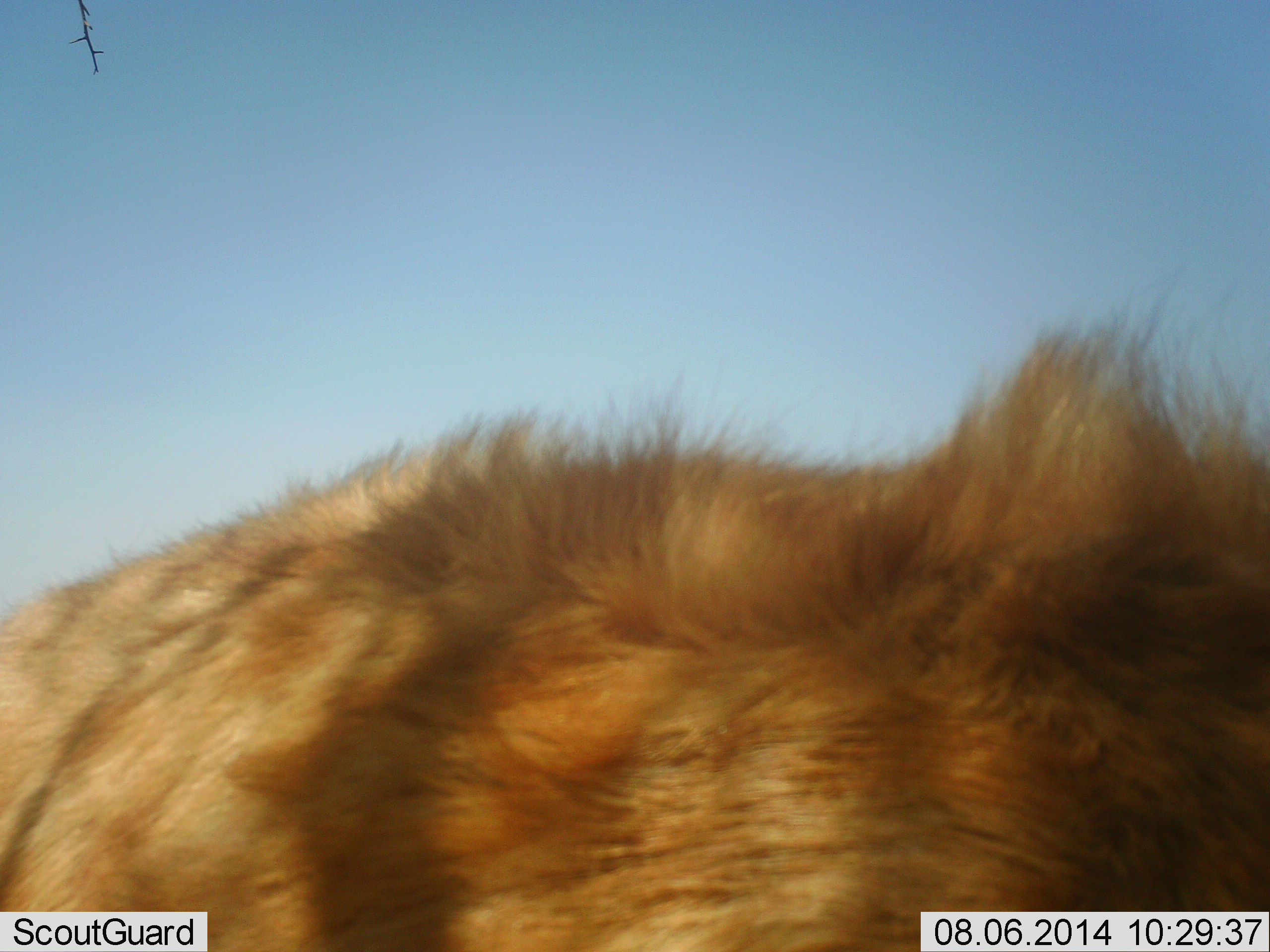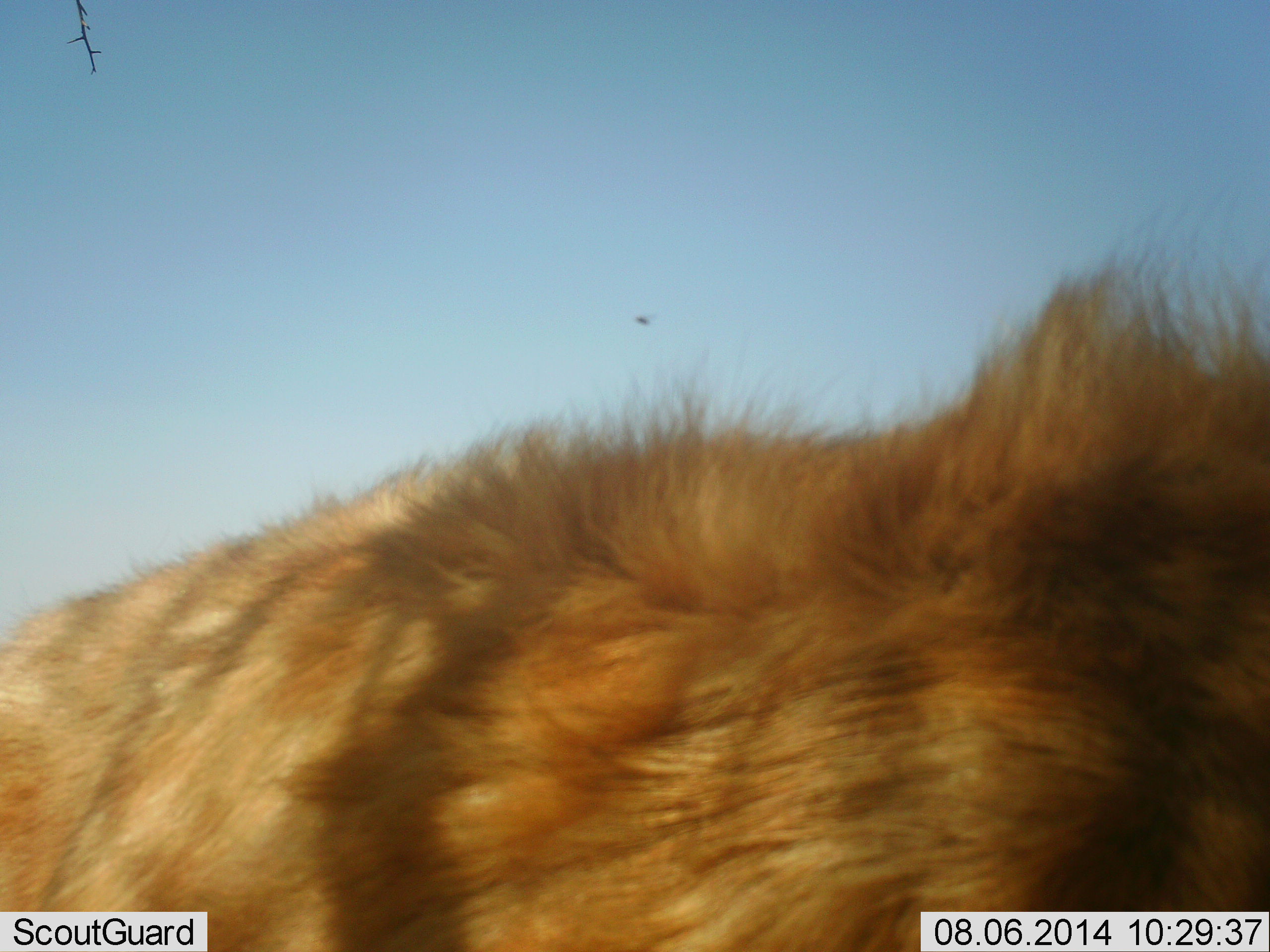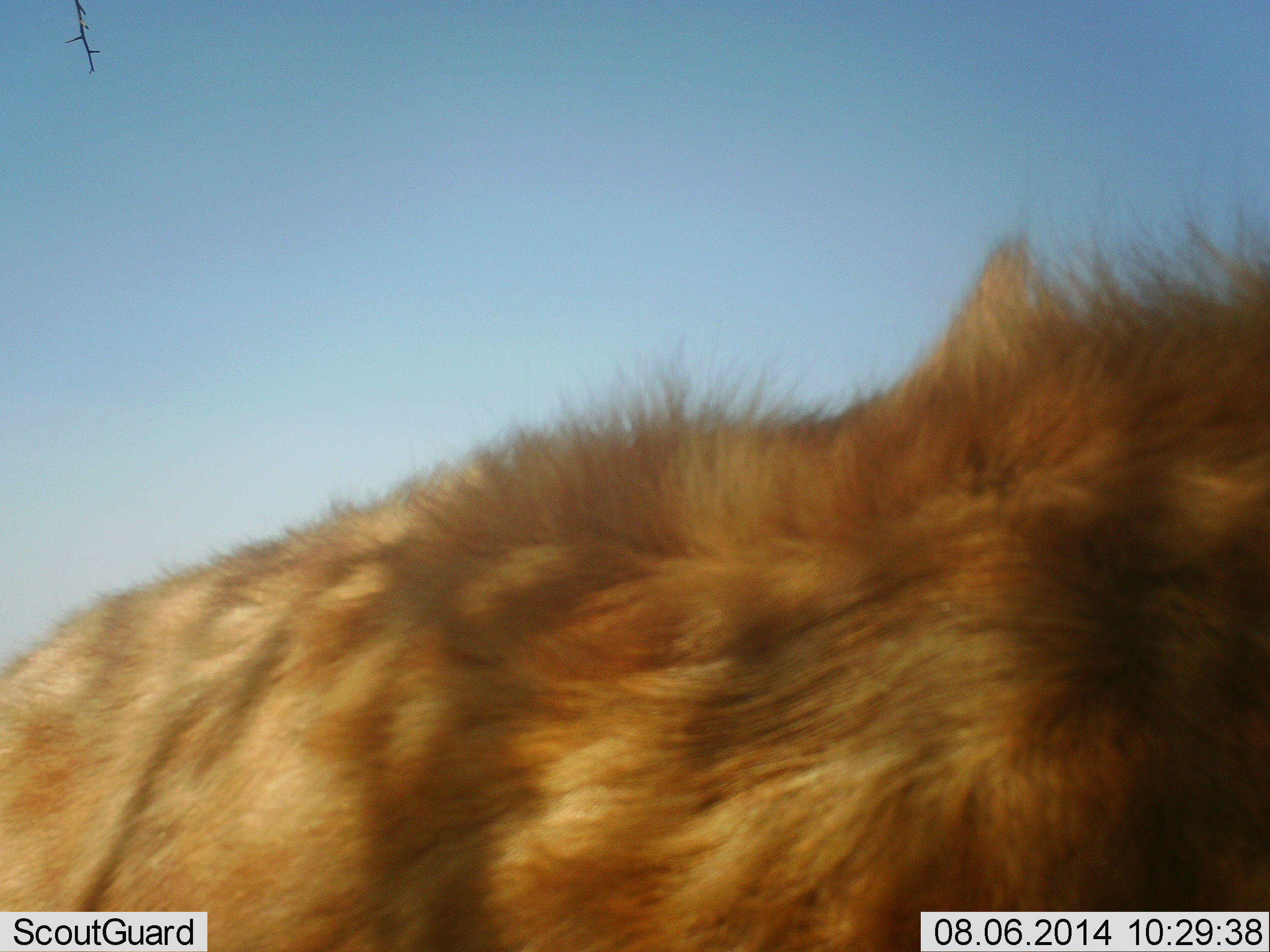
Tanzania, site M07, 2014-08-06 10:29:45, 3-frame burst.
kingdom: Animalia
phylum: Chordata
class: Mammalia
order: Carnivora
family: Felidae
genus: Panthera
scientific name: Panthera leo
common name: lion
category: lionmale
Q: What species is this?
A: Lionmale (lion) (Panthera leo).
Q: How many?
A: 1.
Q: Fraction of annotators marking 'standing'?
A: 40%.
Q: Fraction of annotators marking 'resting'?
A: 0%.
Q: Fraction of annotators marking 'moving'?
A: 60%.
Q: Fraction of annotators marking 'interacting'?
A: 0%.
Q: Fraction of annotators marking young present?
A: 0%.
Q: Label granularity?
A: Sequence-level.